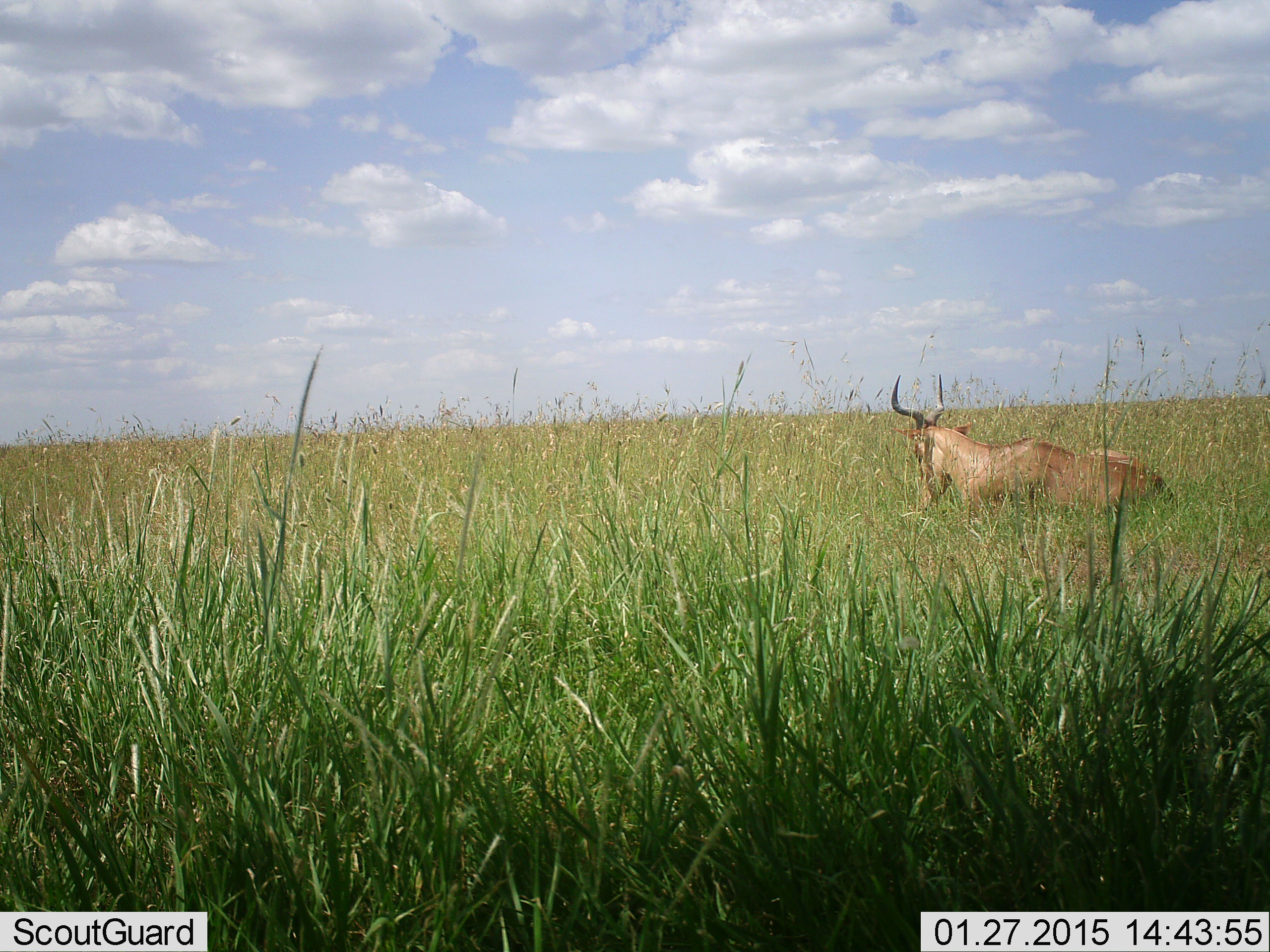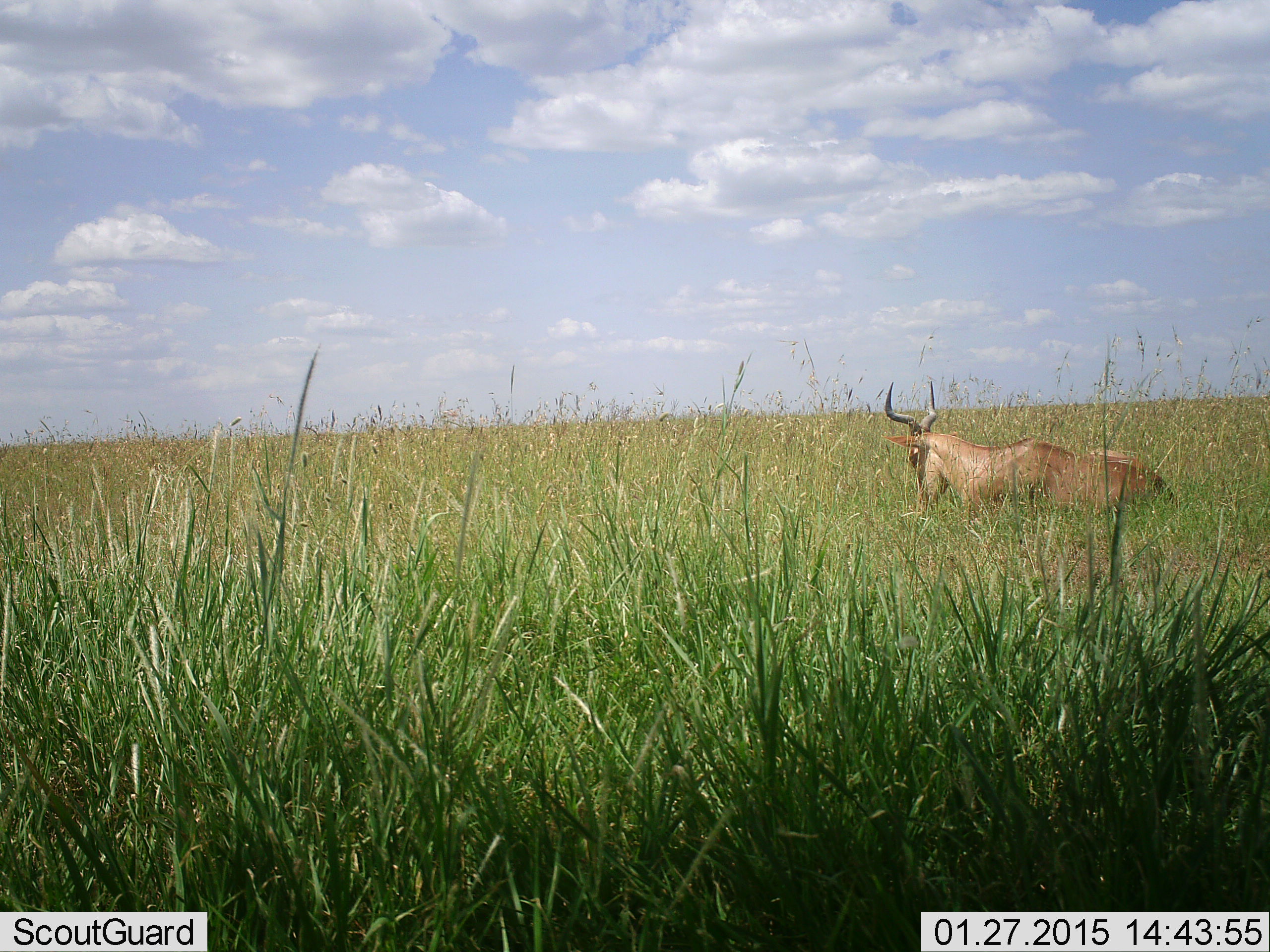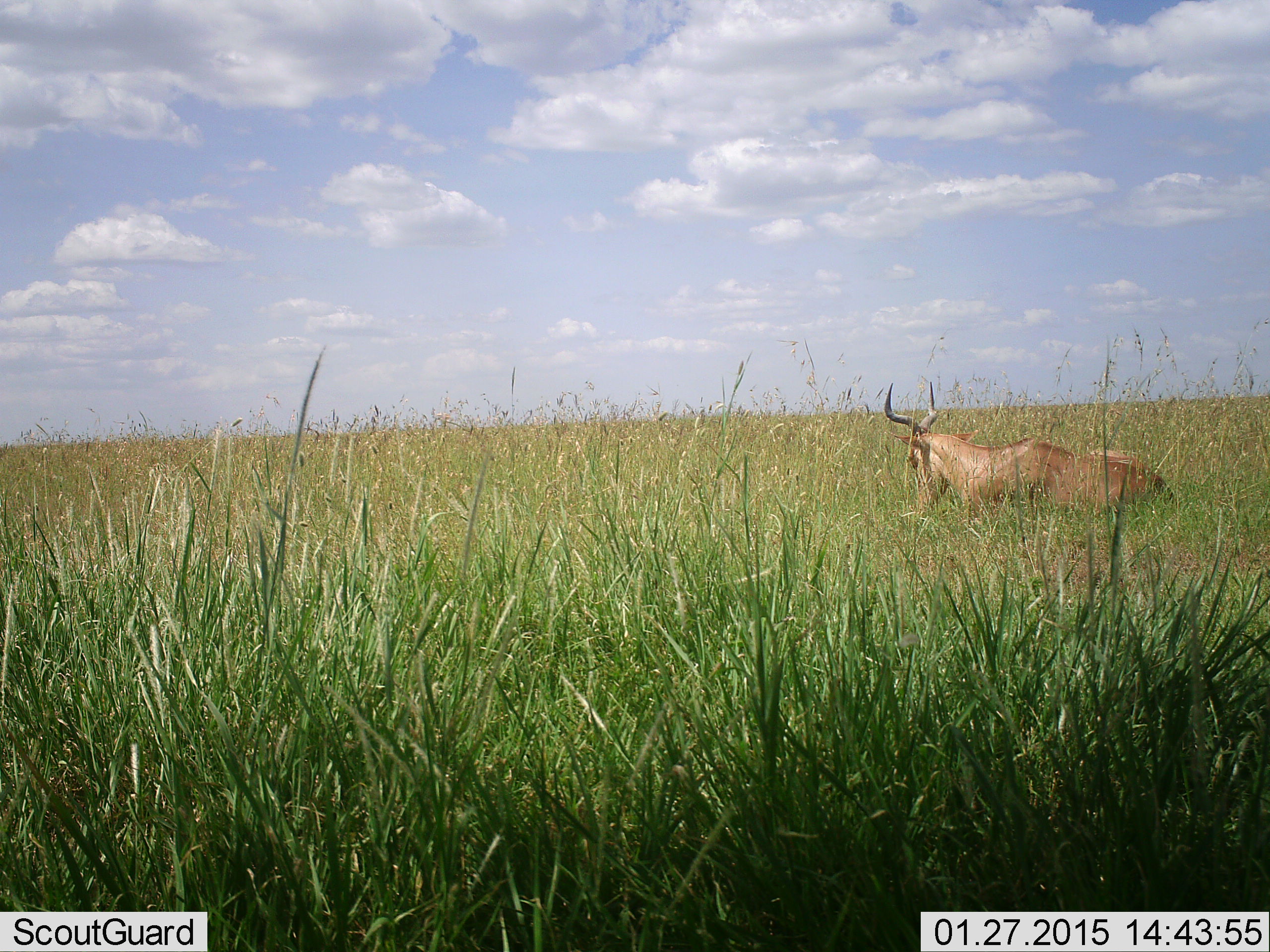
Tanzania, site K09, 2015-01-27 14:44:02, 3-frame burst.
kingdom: Animalia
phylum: Chordata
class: Mammalia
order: Artiodactyla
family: Bovidae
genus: Alcelaphus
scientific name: Alcelaphus buselaphus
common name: hartebeest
Hartebeest (Alcelaphus buselaphus), count 1. Behavior (volunteer vote fractions): standing 30%, resting 70%, moving 0%, interacting 0%. Young present (vote fraction): 0%. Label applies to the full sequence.